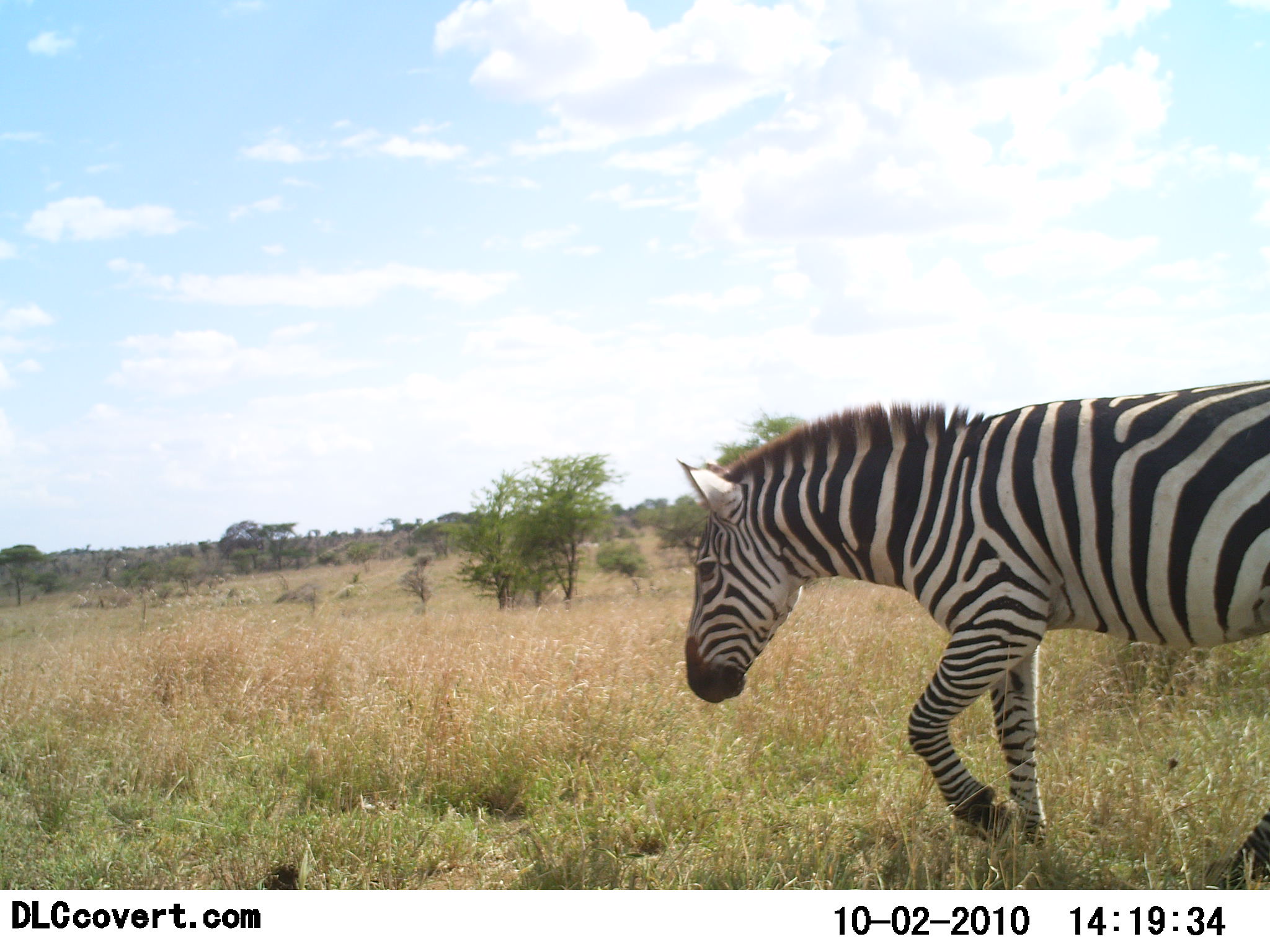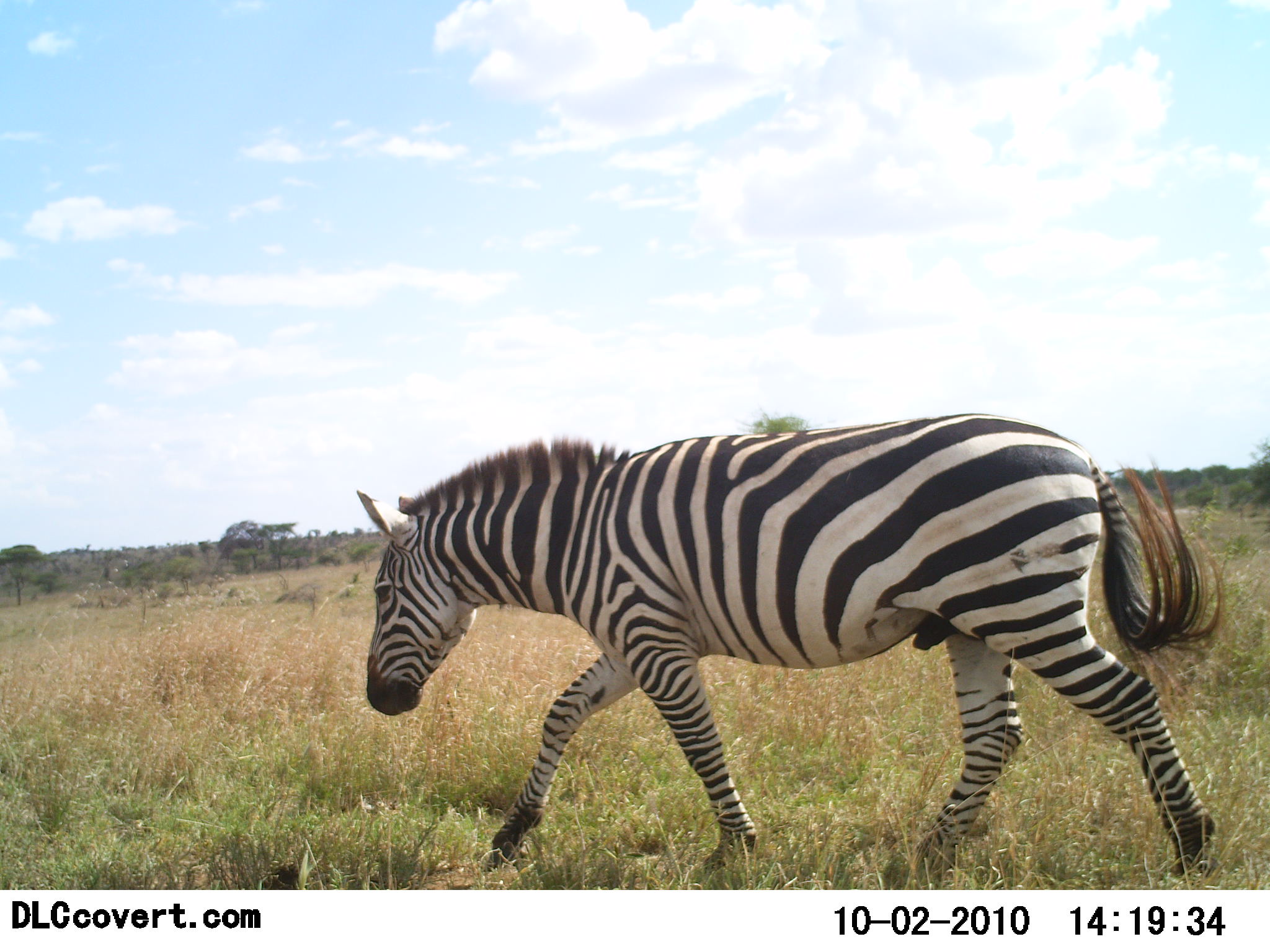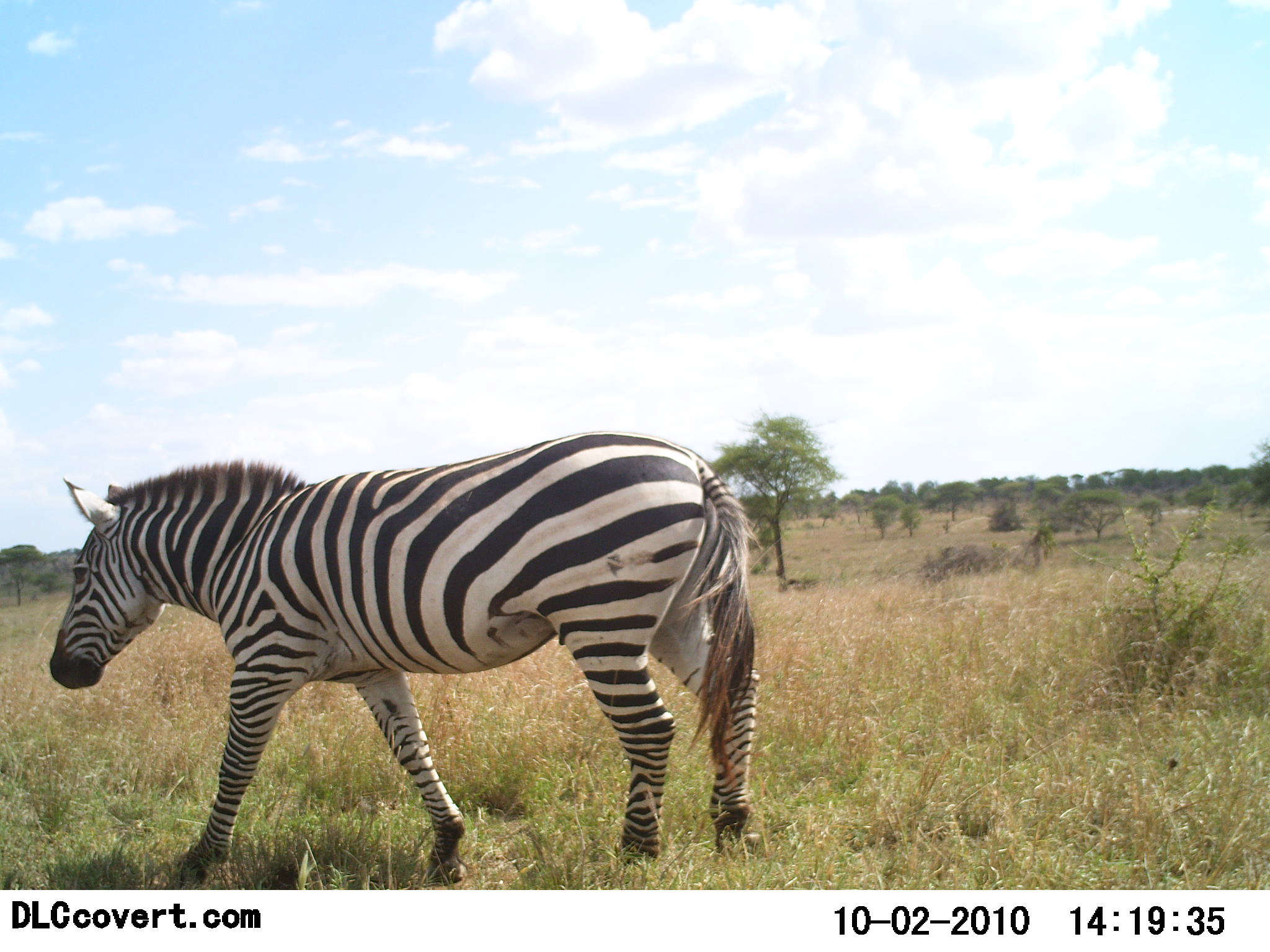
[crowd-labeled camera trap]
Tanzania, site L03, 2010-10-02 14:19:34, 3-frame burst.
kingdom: Animalia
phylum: Chordata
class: Mammalia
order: Perissodactyla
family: Equidae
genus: Equus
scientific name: Equus quagga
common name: plains zebra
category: zebra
Zebra (plains zebra) (Equus quagga), count 1. Behavior (volunteer vote fractions): standing 0%, resting 0%, moving 100%, interacting 0%. Young present (vote fraction): 0%. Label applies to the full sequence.